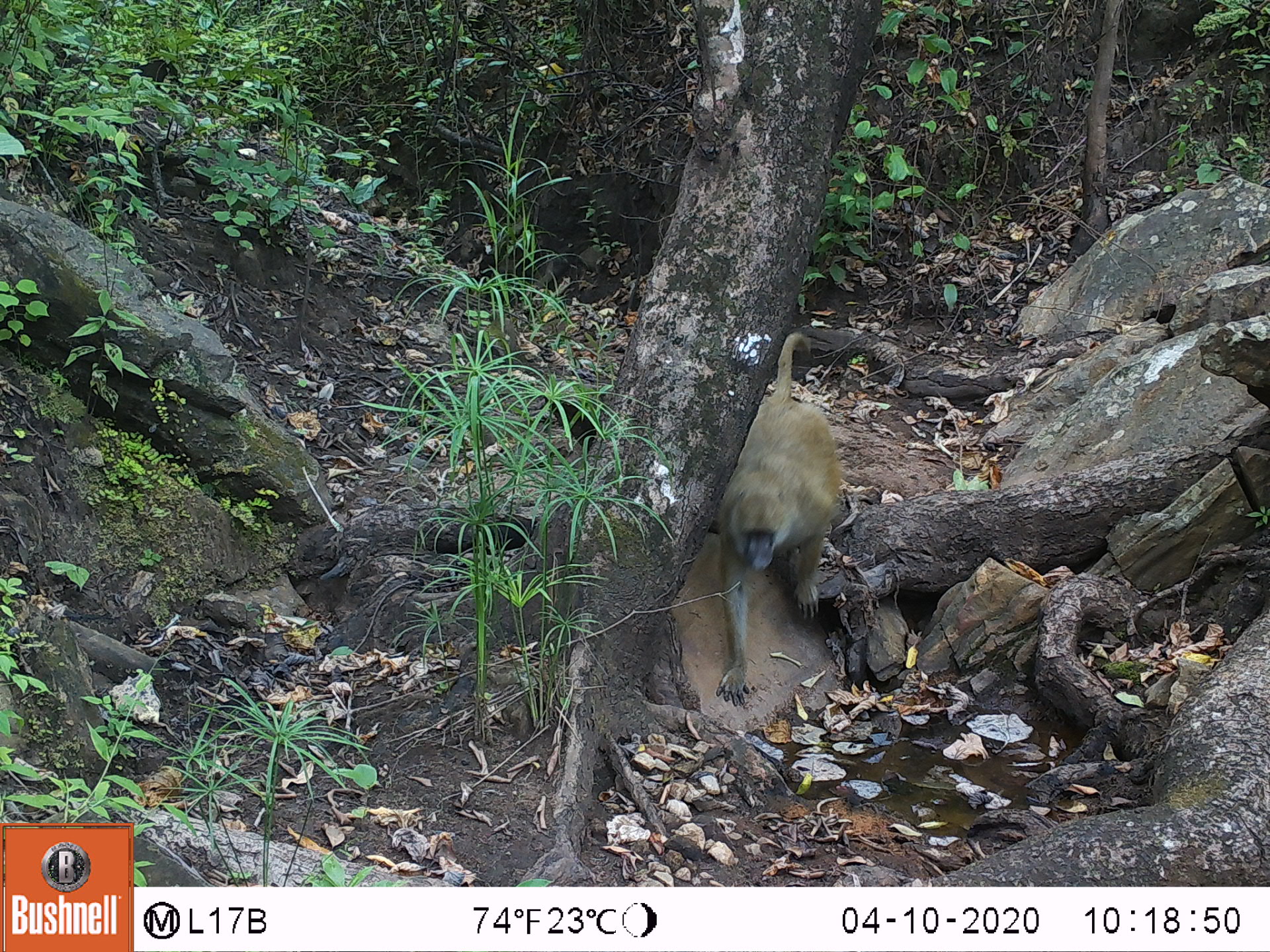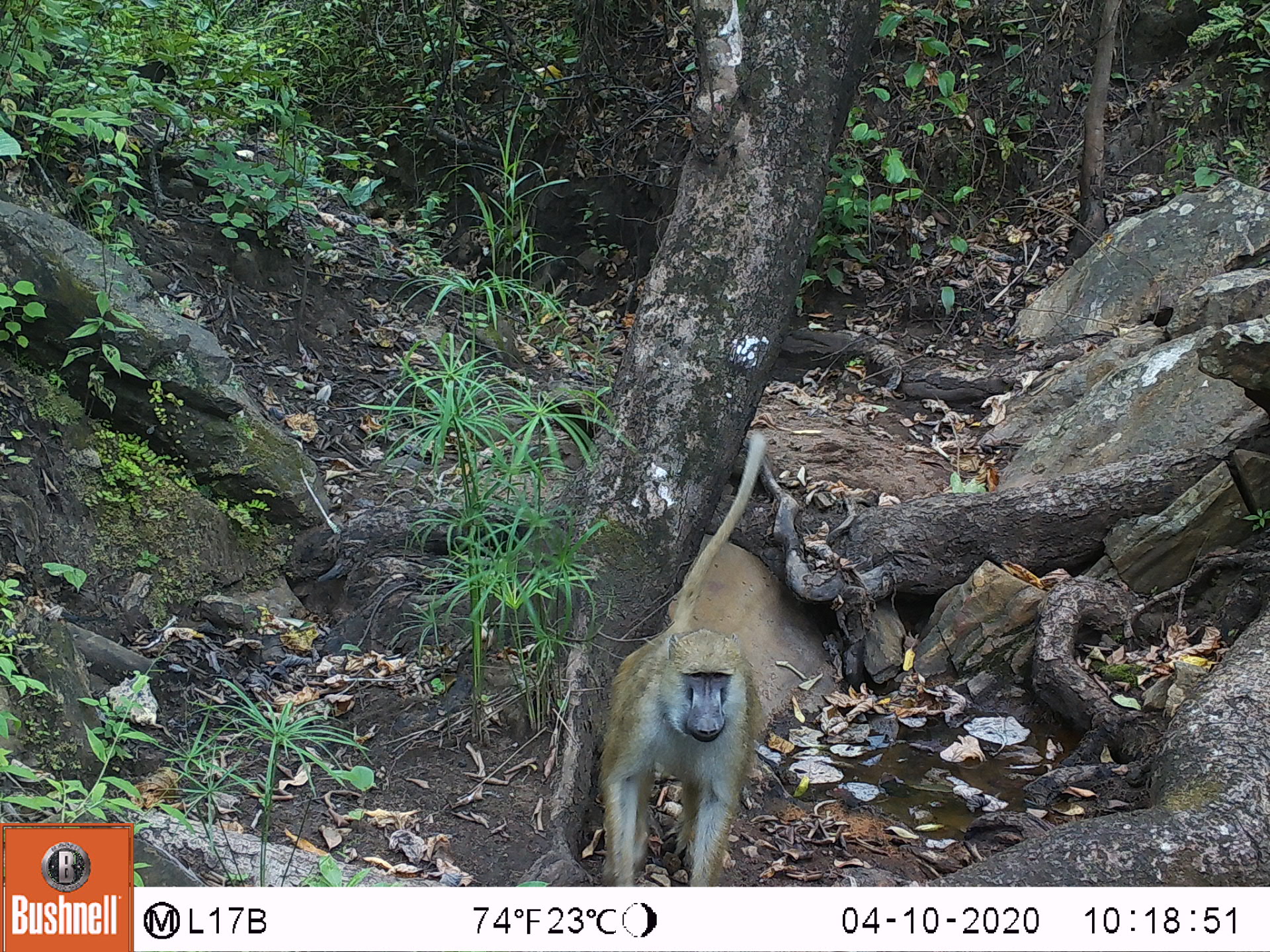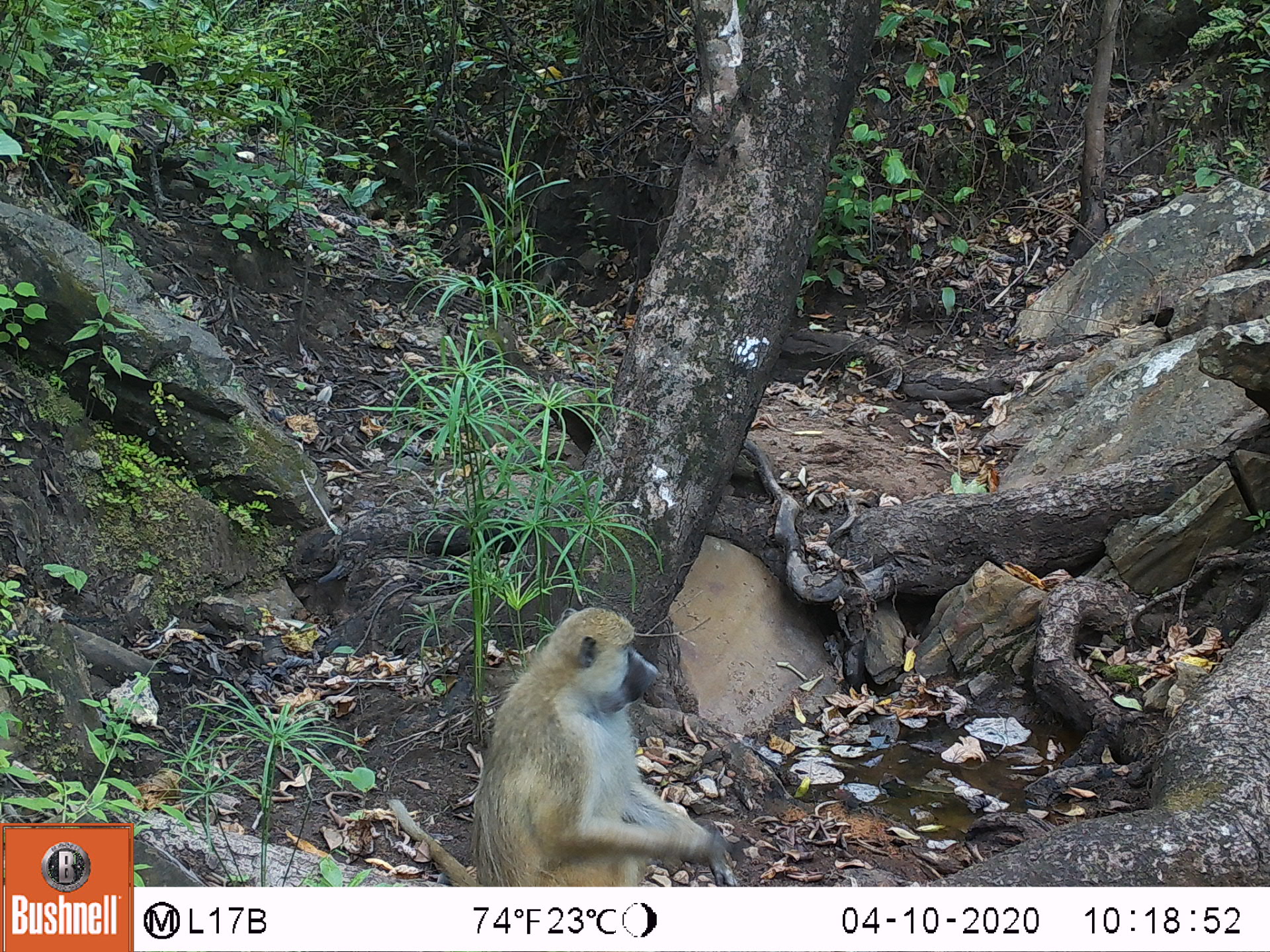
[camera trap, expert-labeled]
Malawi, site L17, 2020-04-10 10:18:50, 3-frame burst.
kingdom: Animalia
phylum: Chordata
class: Mammalia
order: Primates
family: Cercopithecidae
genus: Papio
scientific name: Papio cynocephalus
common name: yellow baboon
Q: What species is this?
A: Yellow baboon (Papio cynocephalus).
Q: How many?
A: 1.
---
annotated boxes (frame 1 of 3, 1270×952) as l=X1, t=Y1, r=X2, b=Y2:
yellow baboon: l=710, t=330, r=855, b=703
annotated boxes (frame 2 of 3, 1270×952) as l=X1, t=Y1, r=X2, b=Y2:
yellow baboon: l=590, t=426, r=777, b=882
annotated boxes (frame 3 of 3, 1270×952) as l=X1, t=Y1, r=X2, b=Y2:
yellow baboon: l=430, t=604, r=717, b=883